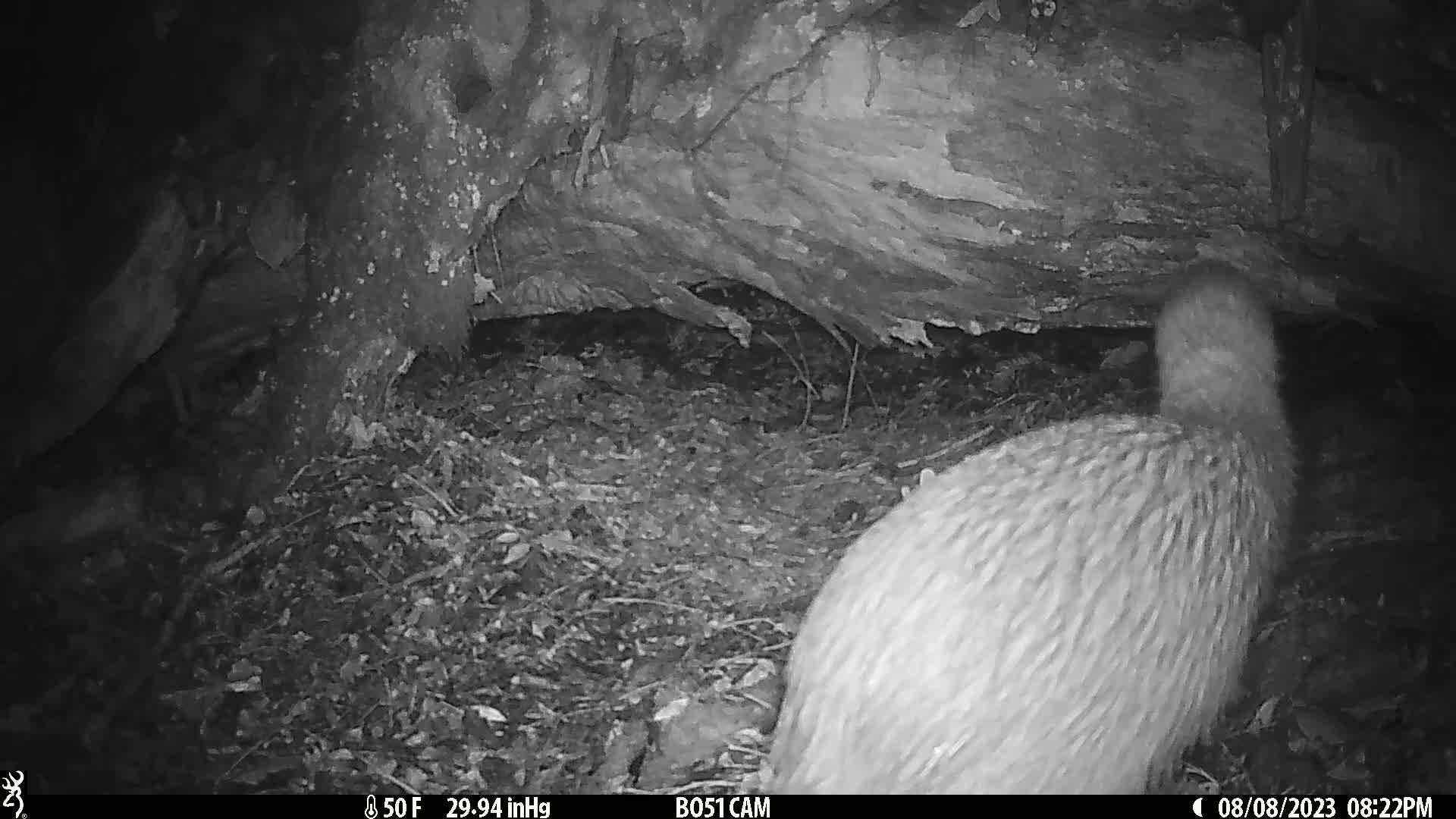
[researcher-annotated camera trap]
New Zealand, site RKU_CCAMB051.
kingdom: Animalia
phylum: Chordata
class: Aves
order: Apterygiformes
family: Apterygidae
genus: Apteryx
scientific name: Apteryx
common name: kiwi